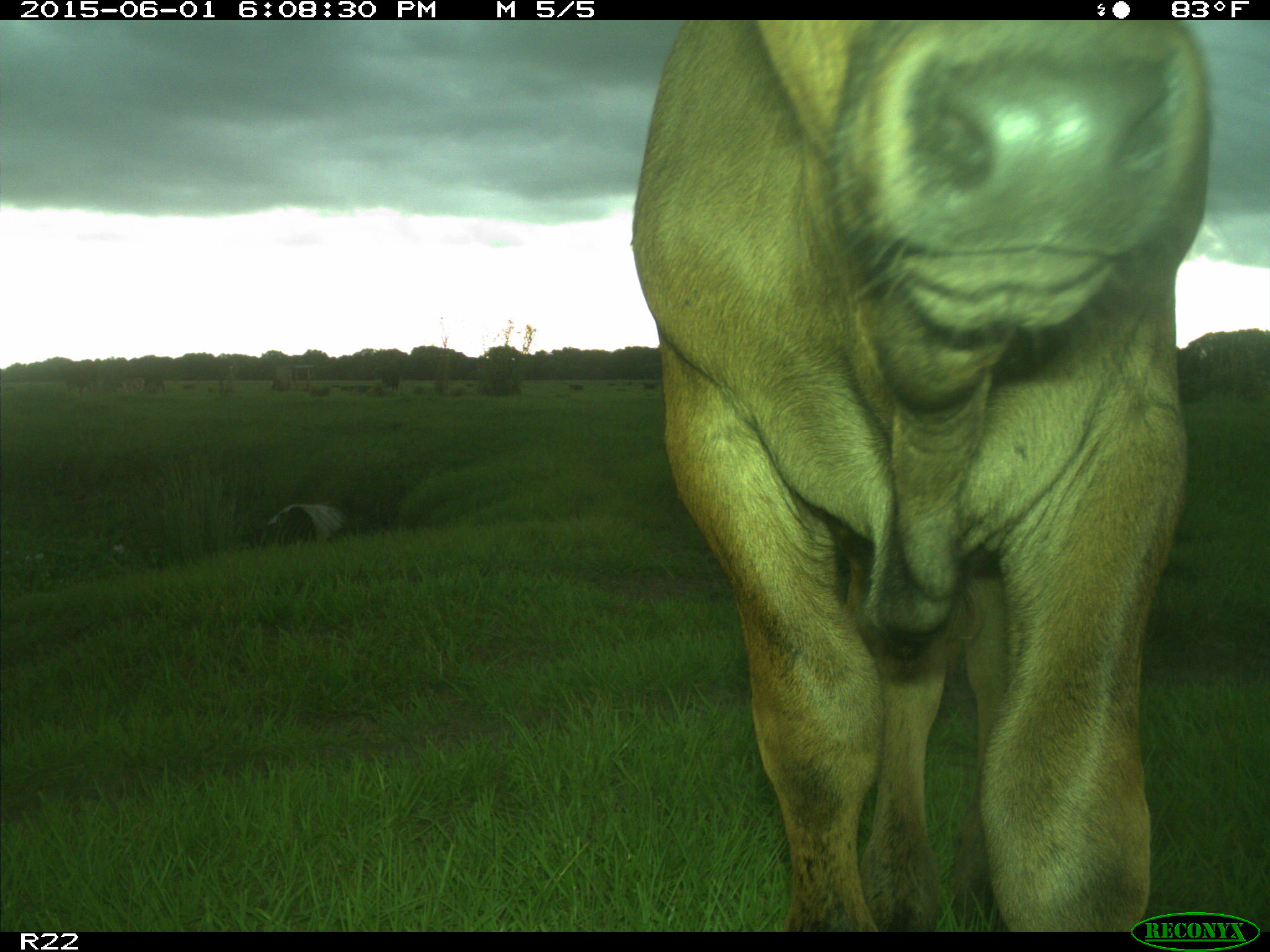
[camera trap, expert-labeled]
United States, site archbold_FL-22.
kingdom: Animalia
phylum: Chordata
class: Mammalia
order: Artiodactyla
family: Bovidae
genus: Bos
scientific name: Bos taurus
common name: domestic cow